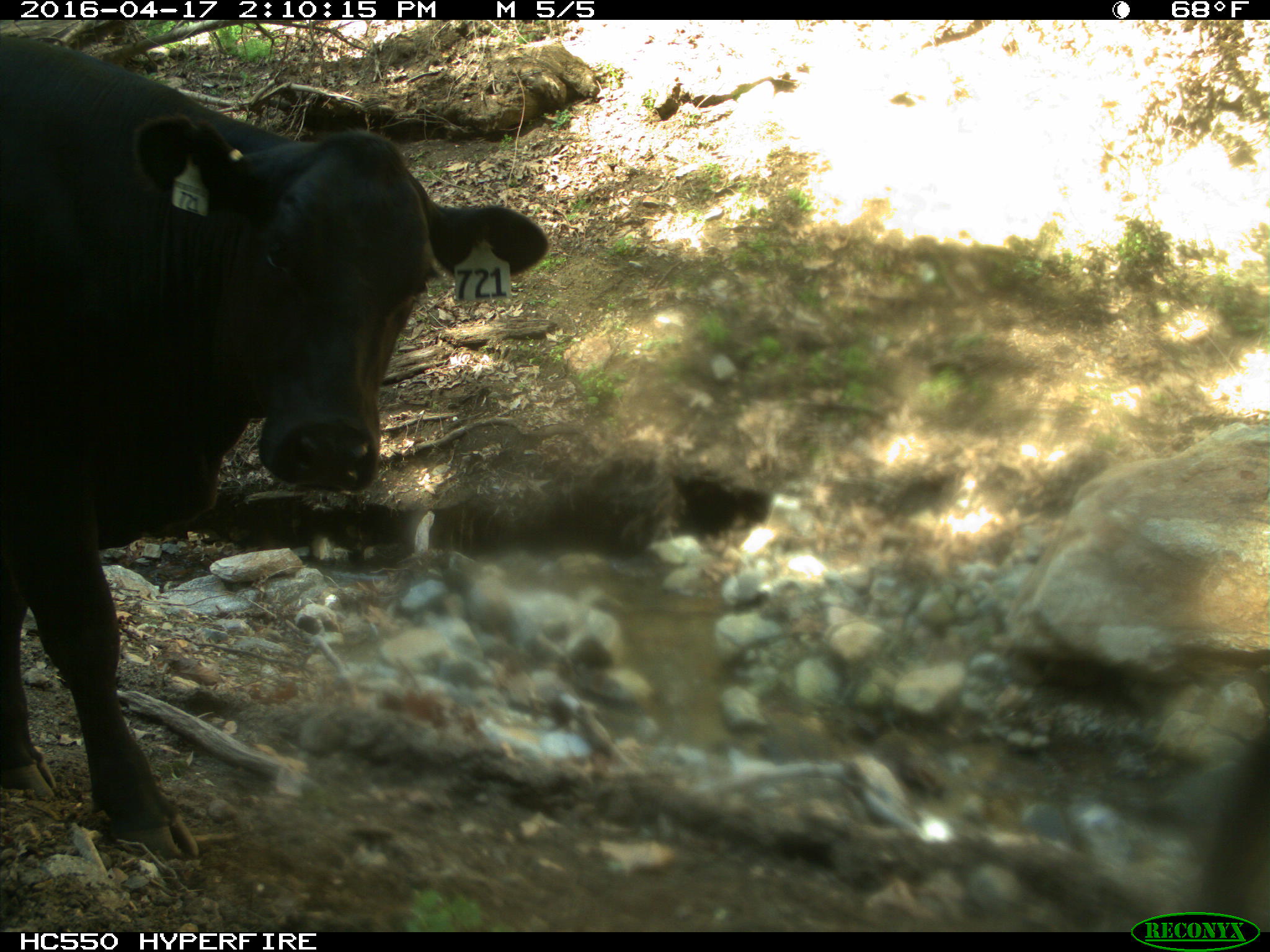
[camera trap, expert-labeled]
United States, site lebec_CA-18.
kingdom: Animalia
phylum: Chordata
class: Mammalia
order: Artiodactyla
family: Bovidae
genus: Bos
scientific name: Bos taurus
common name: domestic cow